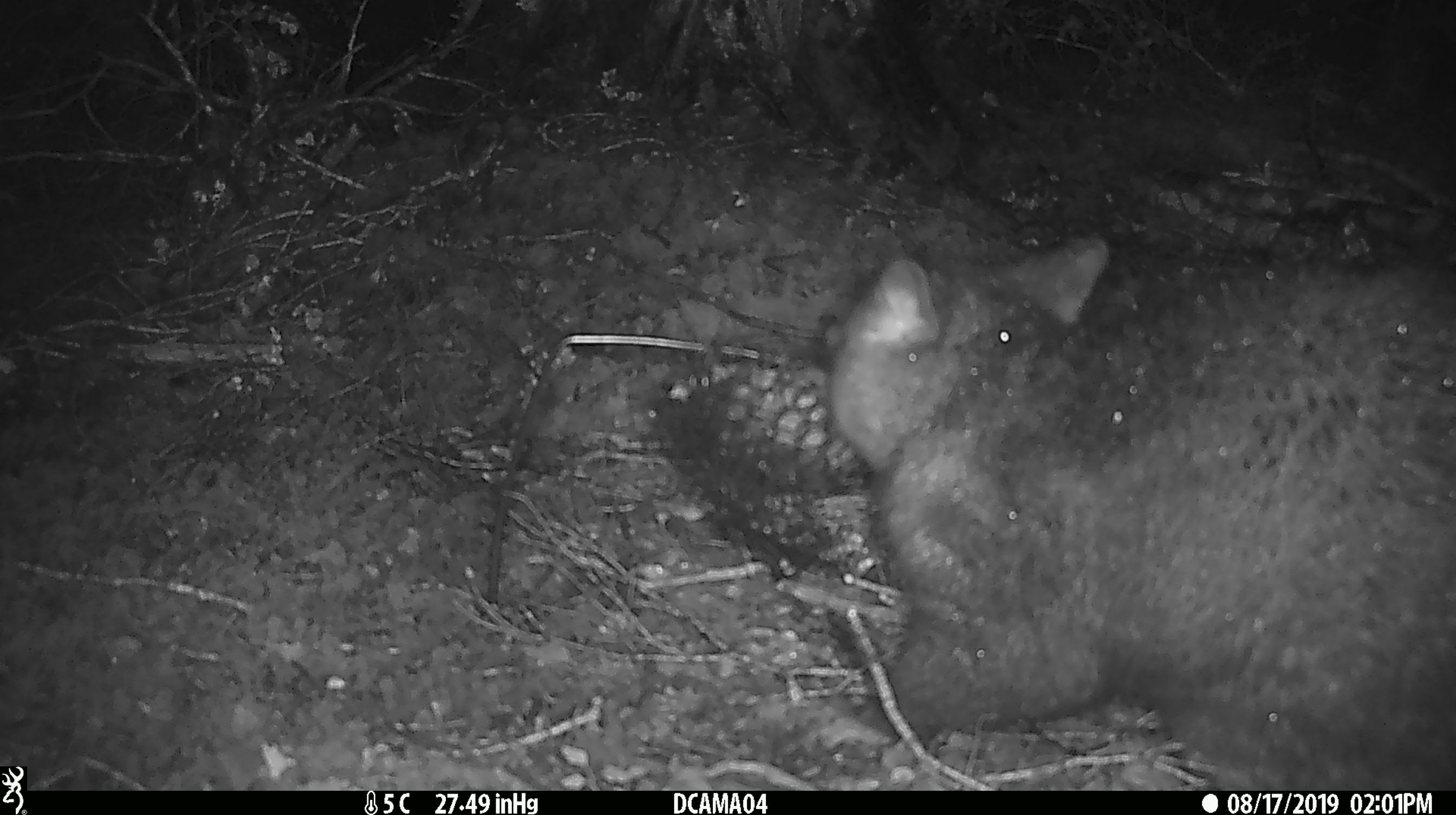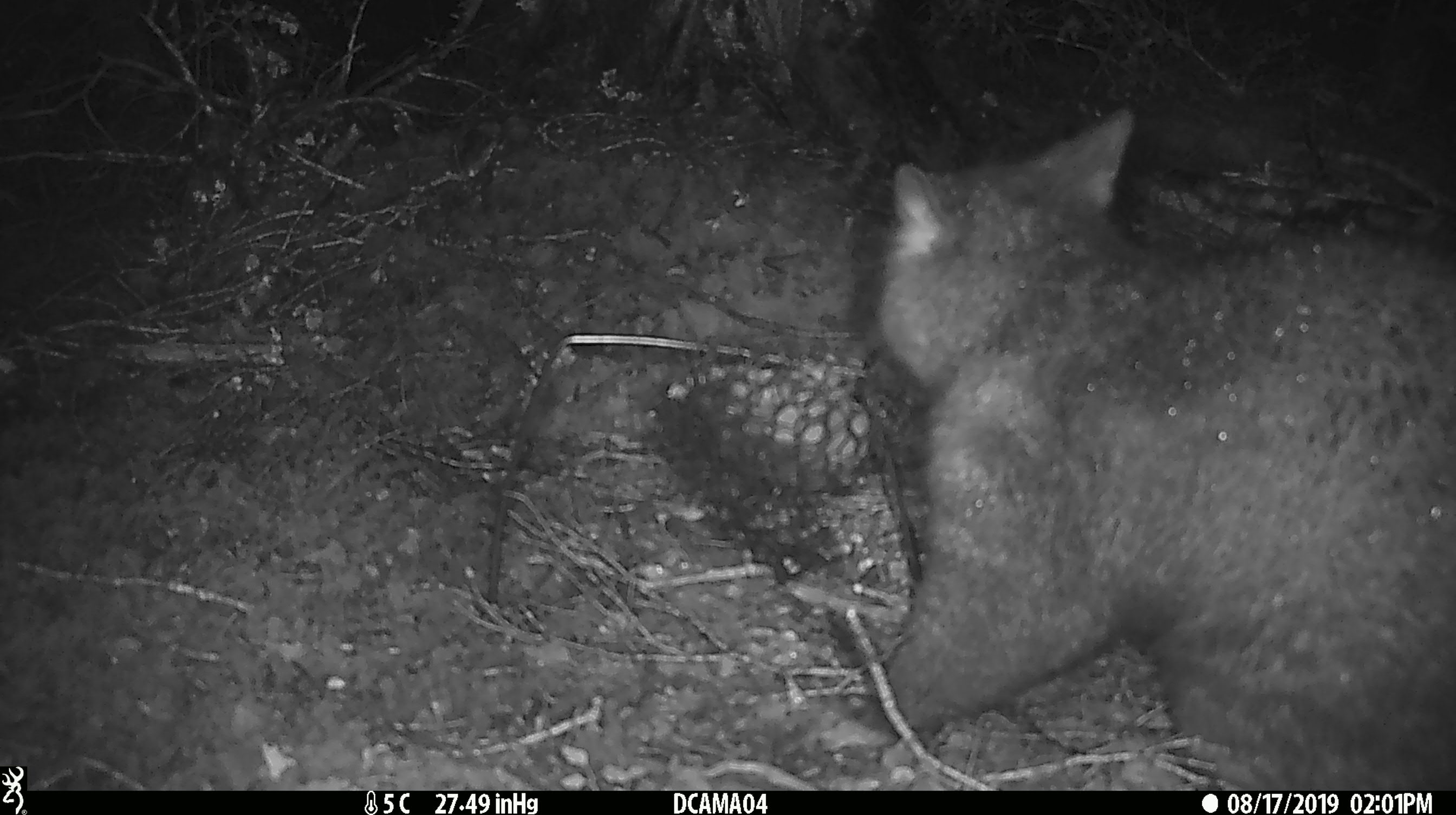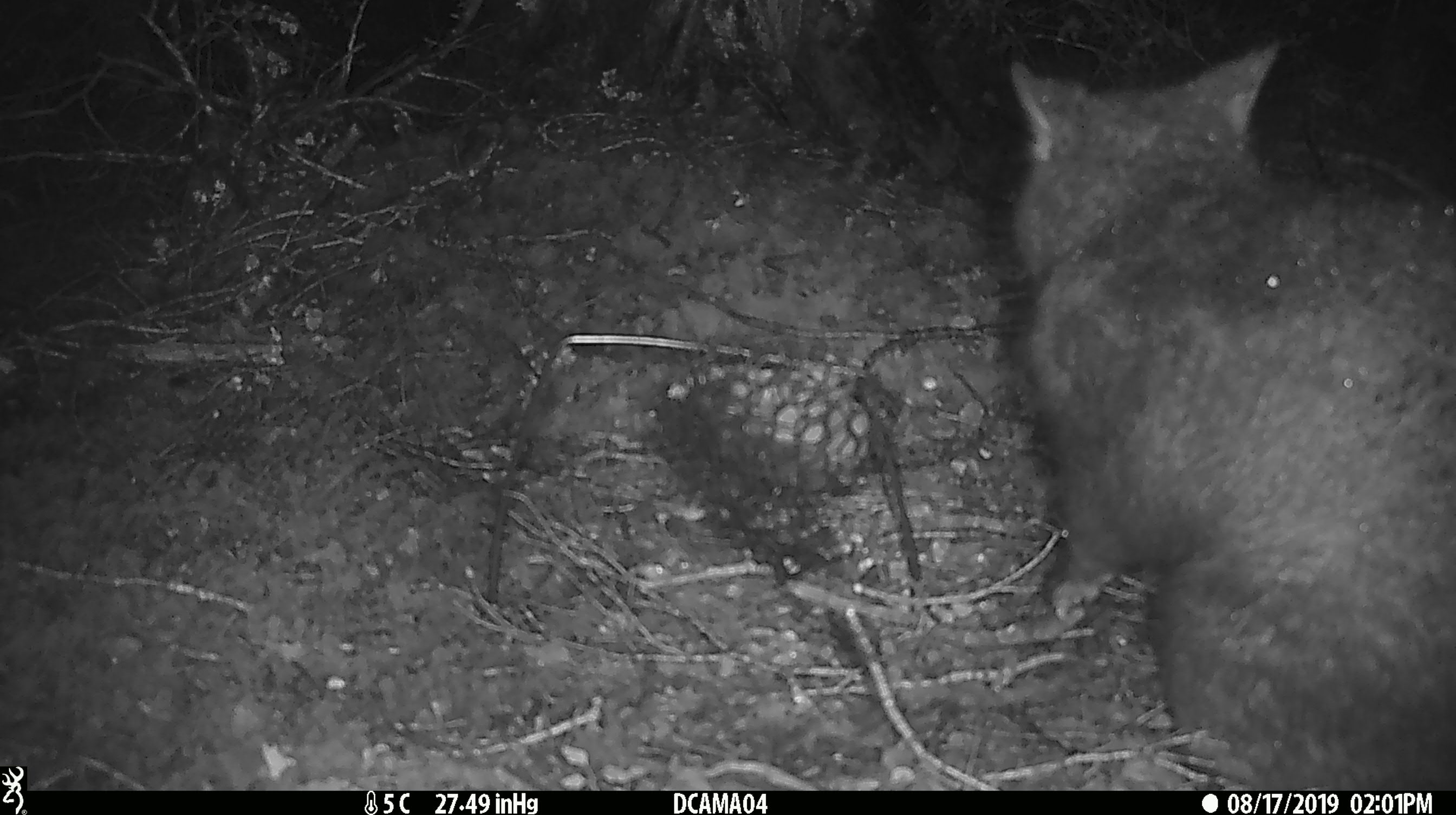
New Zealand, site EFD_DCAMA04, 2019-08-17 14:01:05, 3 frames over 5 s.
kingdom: Animalia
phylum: Chordata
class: Mammalia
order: Diprotodontia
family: Phalangeridae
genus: Trichosurus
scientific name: Trichosurus vulpecula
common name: common brushtail possum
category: possum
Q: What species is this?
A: Possum (common brushtail possum) (Trichosurus vulpecula).